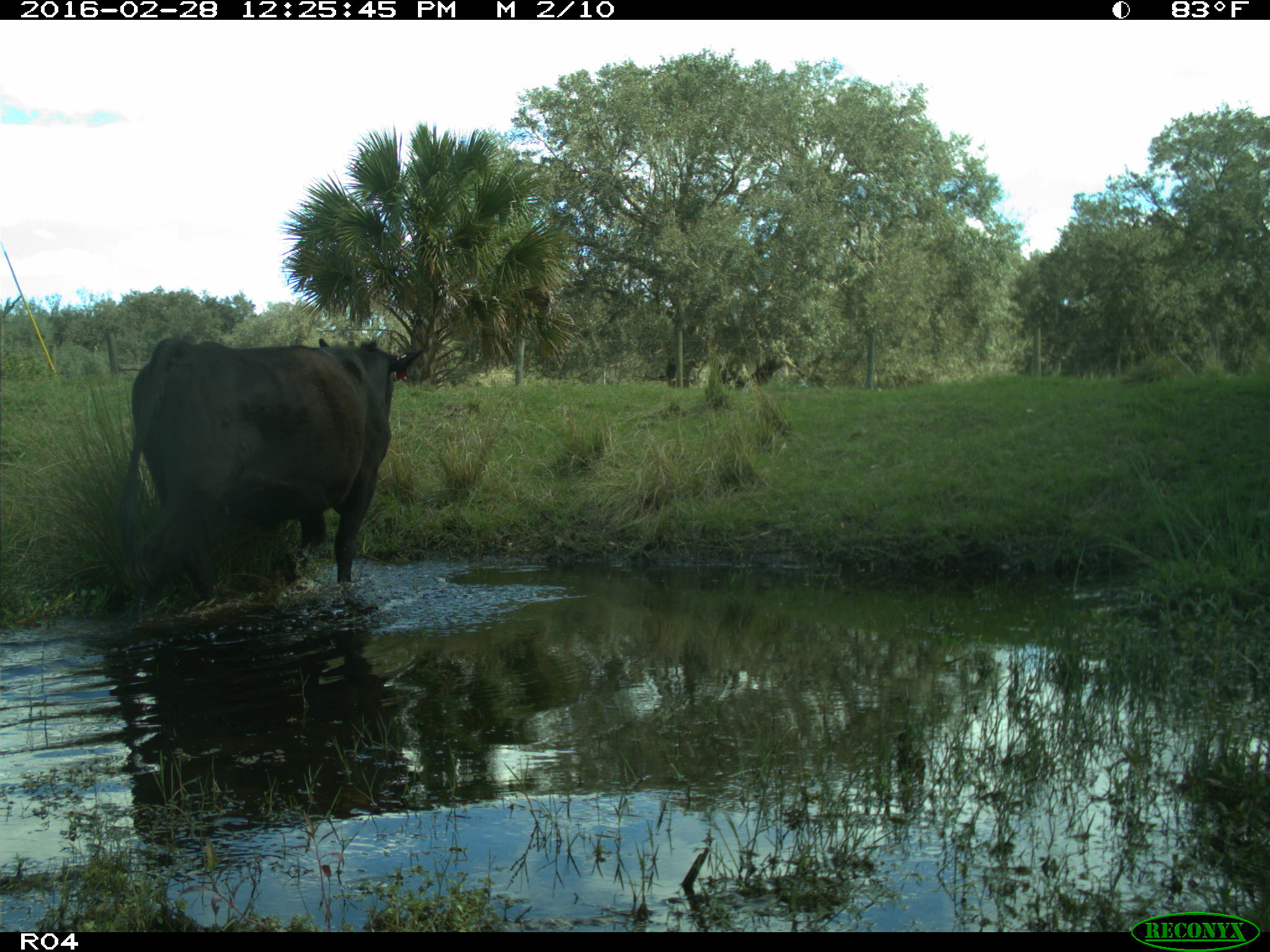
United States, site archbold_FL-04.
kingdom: Animalia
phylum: Chordata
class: Mammalia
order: Artiodactyla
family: Bovidae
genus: Bos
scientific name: Bos taurus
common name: domestic cow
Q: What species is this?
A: Bos taurus (domestic cow).